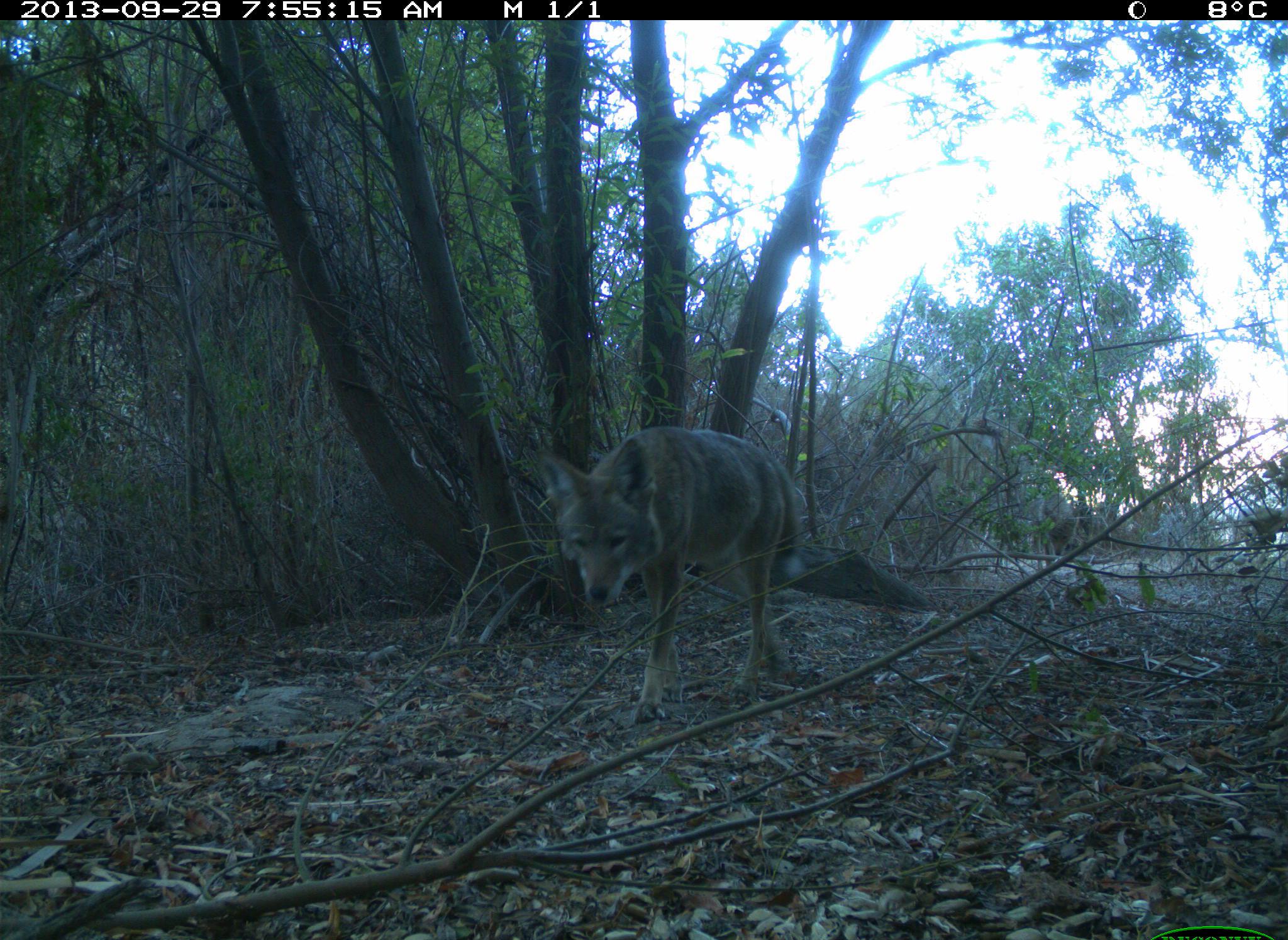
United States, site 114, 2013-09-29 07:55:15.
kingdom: Animalia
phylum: Chordata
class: Mammalia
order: Carnivora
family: Canidae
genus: Canis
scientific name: Canis latrans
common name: coyote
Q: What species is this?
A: Coyote (Canis latrans).